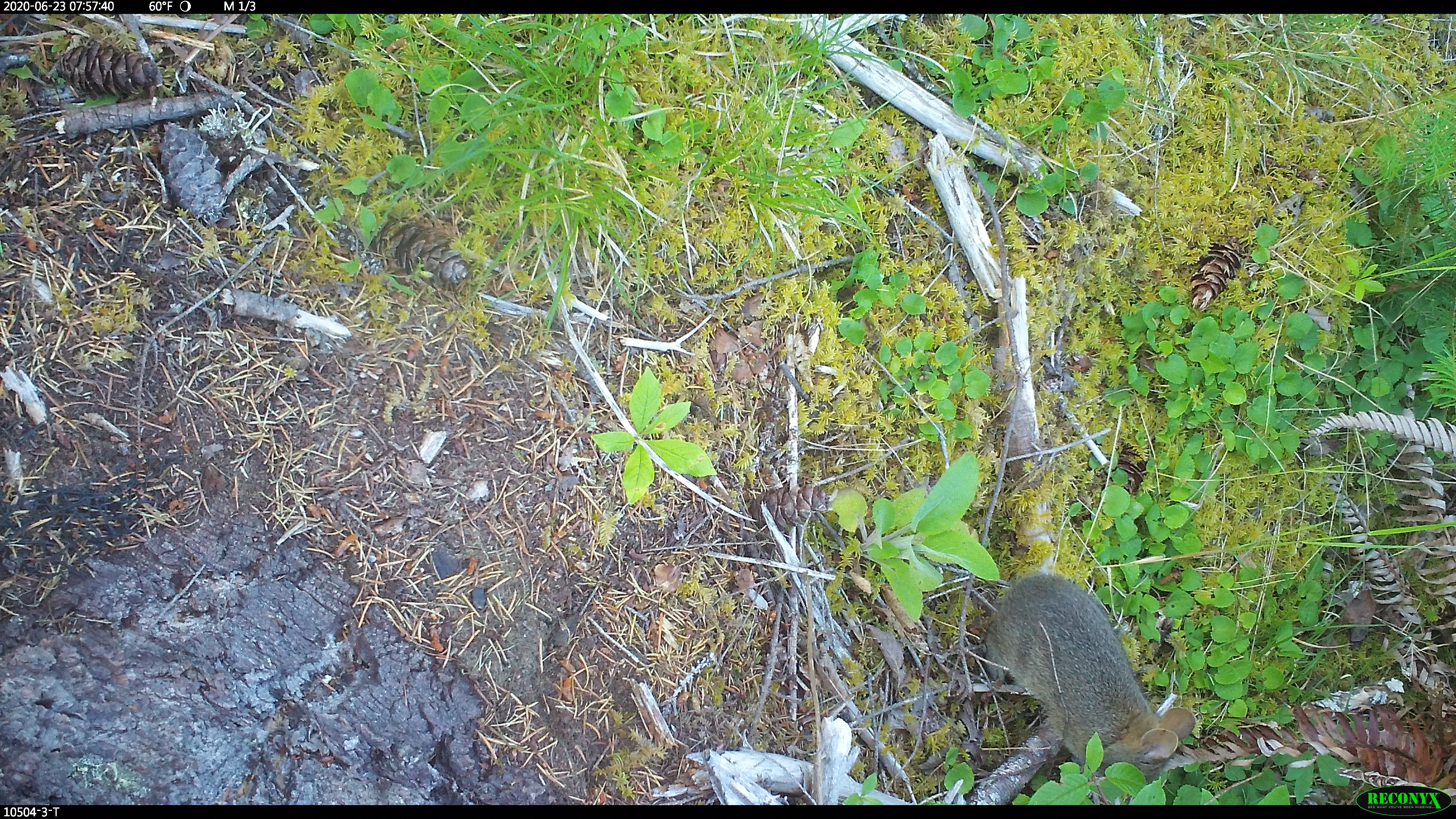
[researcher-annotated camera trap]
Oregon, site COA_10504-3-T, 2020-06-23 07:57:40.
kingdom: Animalia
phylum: Chordata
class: Mammalia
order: Lagomorpha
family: Leporidae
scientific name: Leporidae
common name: hares and rabbits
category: leporidae family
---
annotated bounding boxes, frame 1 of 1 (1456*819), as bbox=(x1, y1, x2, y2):
leporidae family: bbox=(984, 566, 1204, 790)